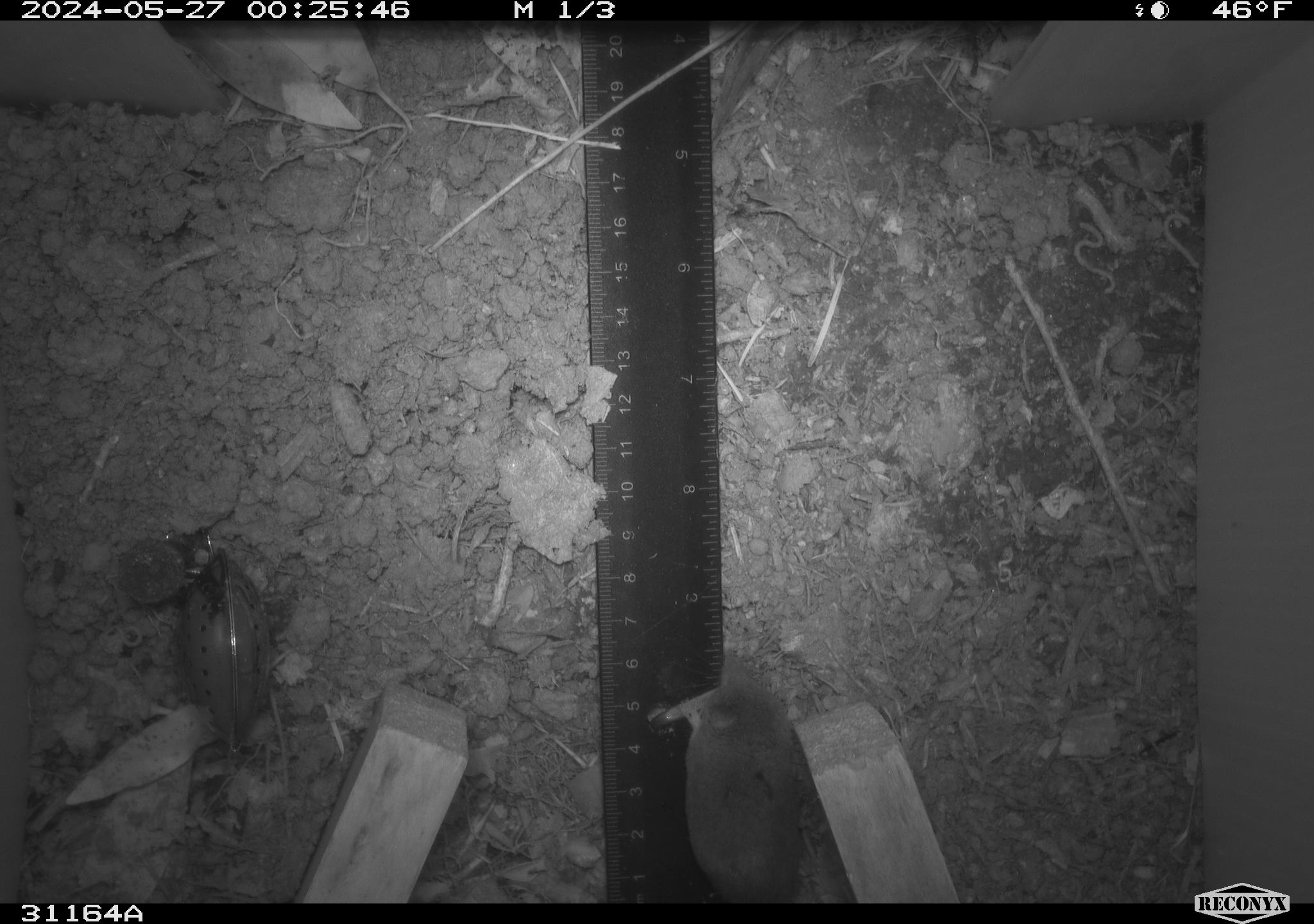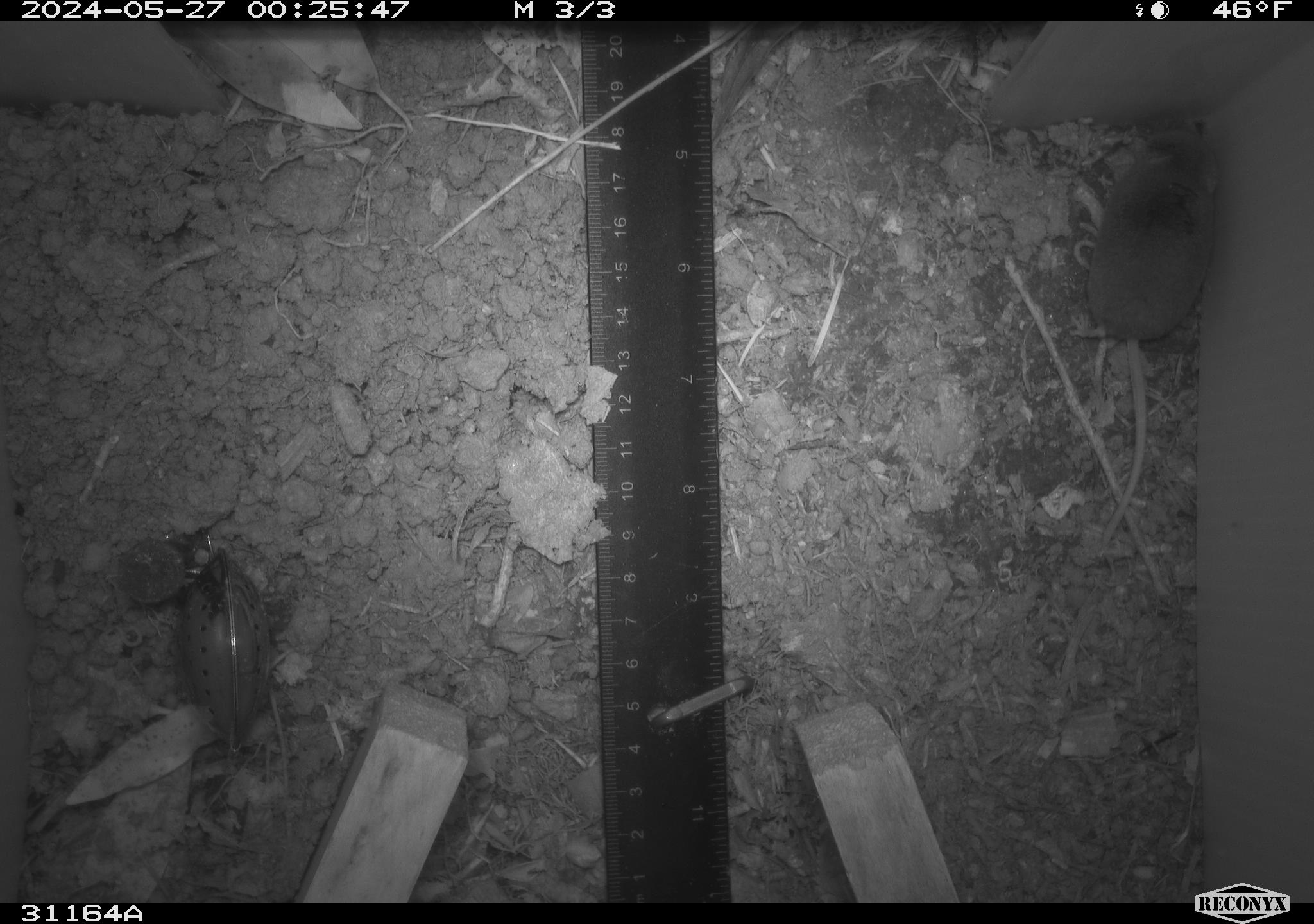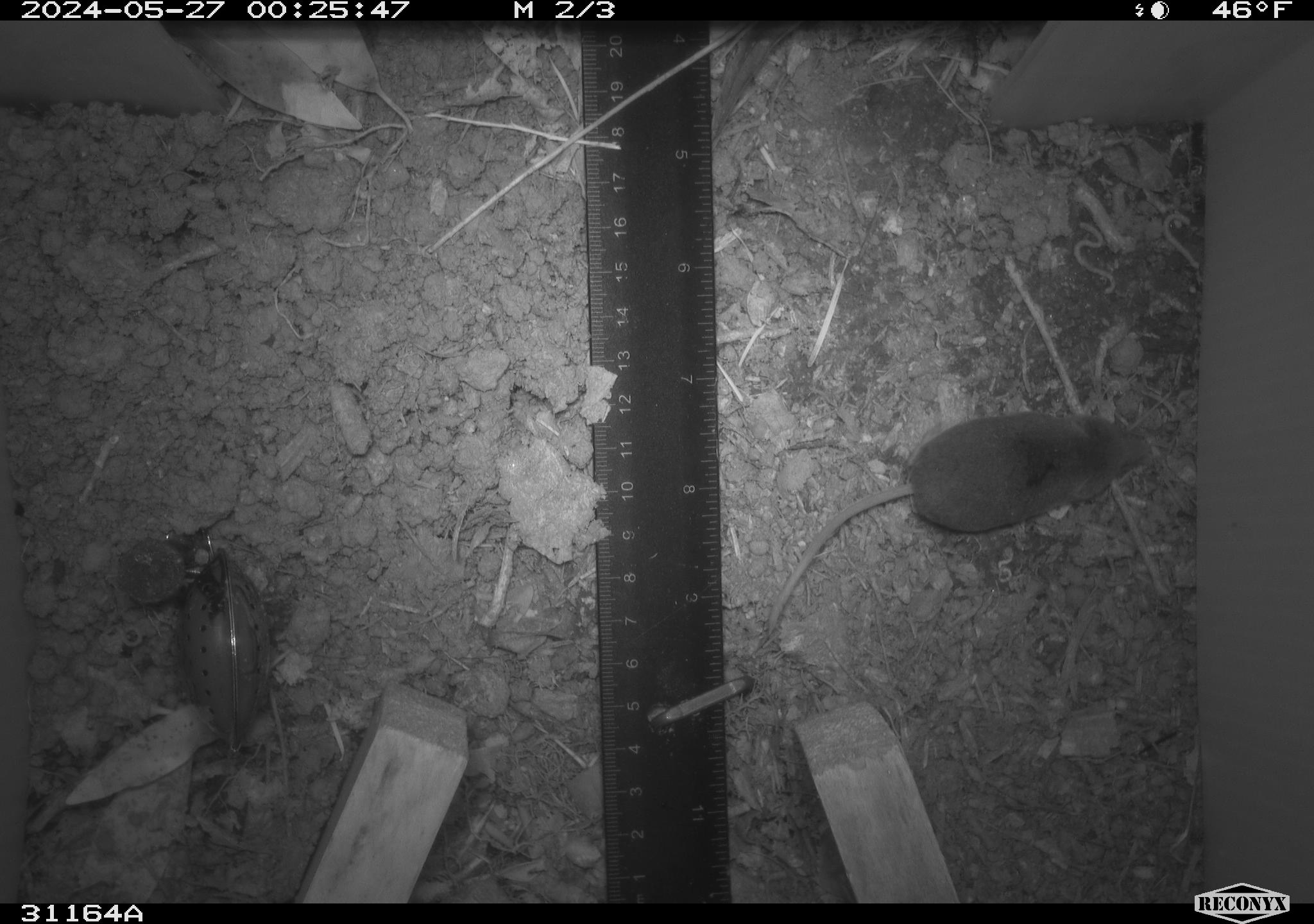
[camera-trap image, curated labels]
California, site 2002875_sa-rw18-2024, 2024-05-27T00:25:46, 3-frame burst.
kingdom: Animalia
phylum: Chordata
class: Mammalia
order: Eulipotyphla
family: Soricidae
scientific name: Soricidae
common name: shrews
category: soricidae family